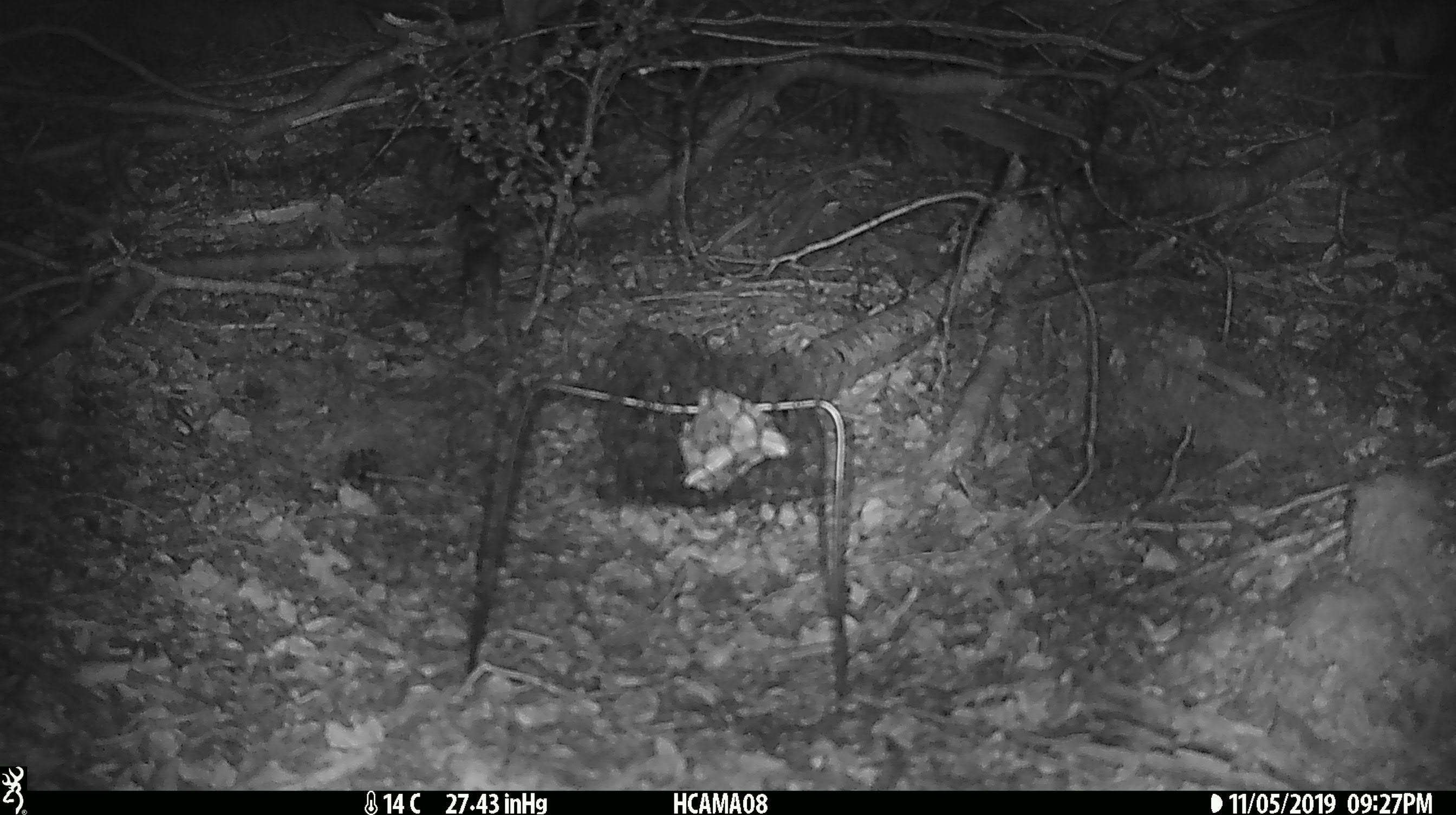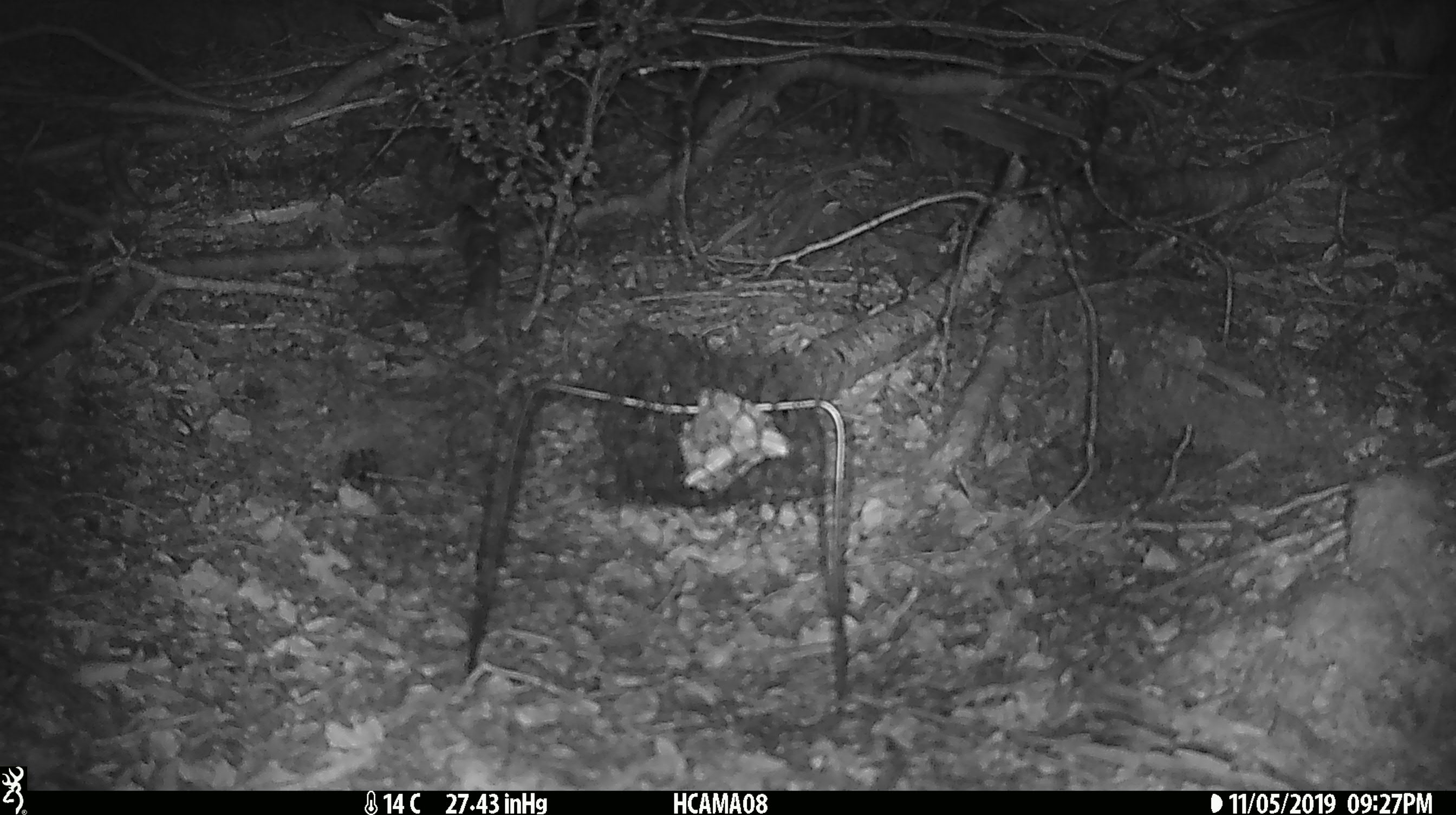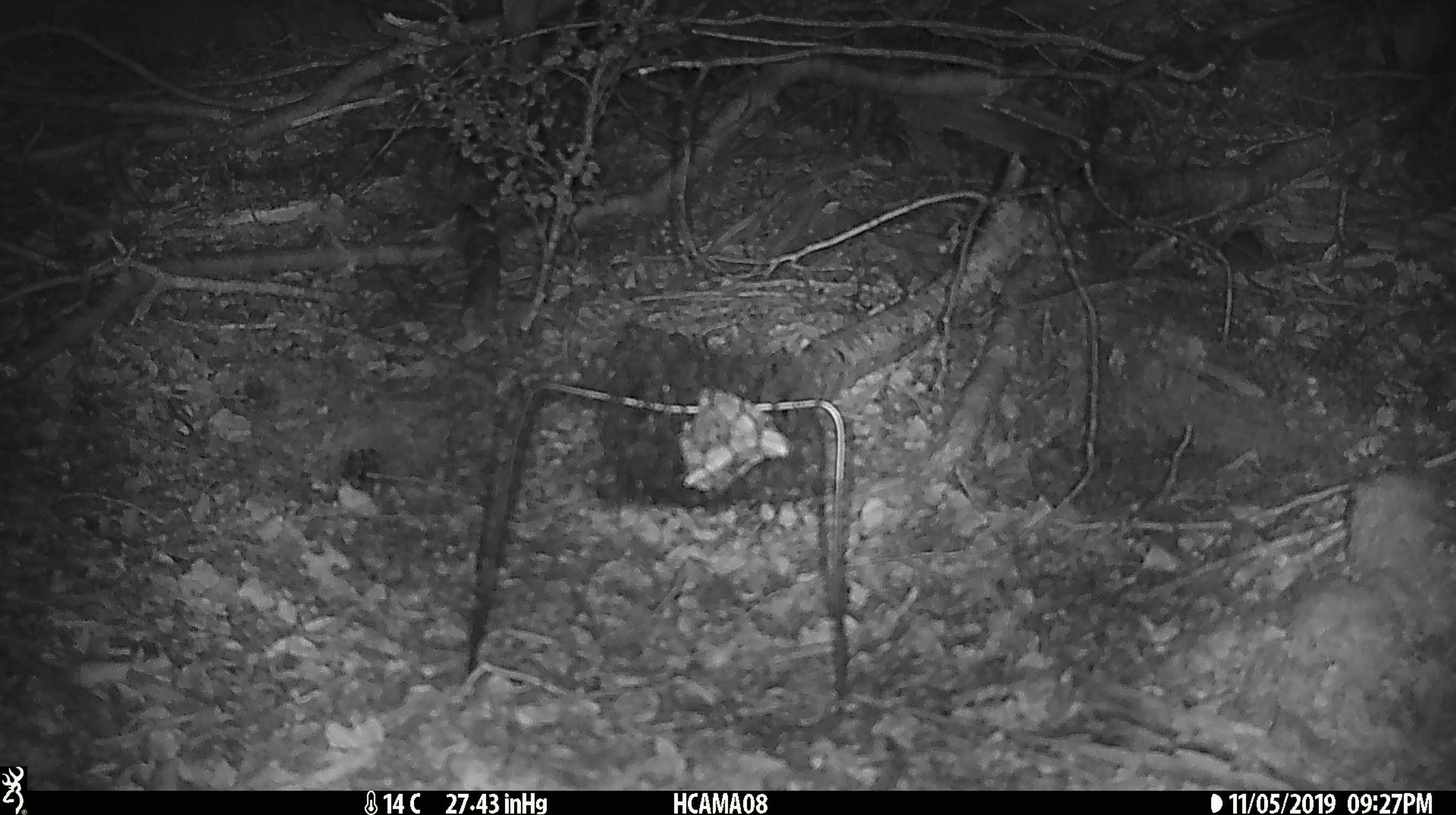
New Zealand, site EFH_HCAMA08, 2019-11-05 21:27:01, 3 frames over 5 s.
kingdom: Animalia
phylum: Chordata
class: Mammalia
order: Rodentia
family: Muridae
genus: Mus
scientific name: Mus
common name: mouse